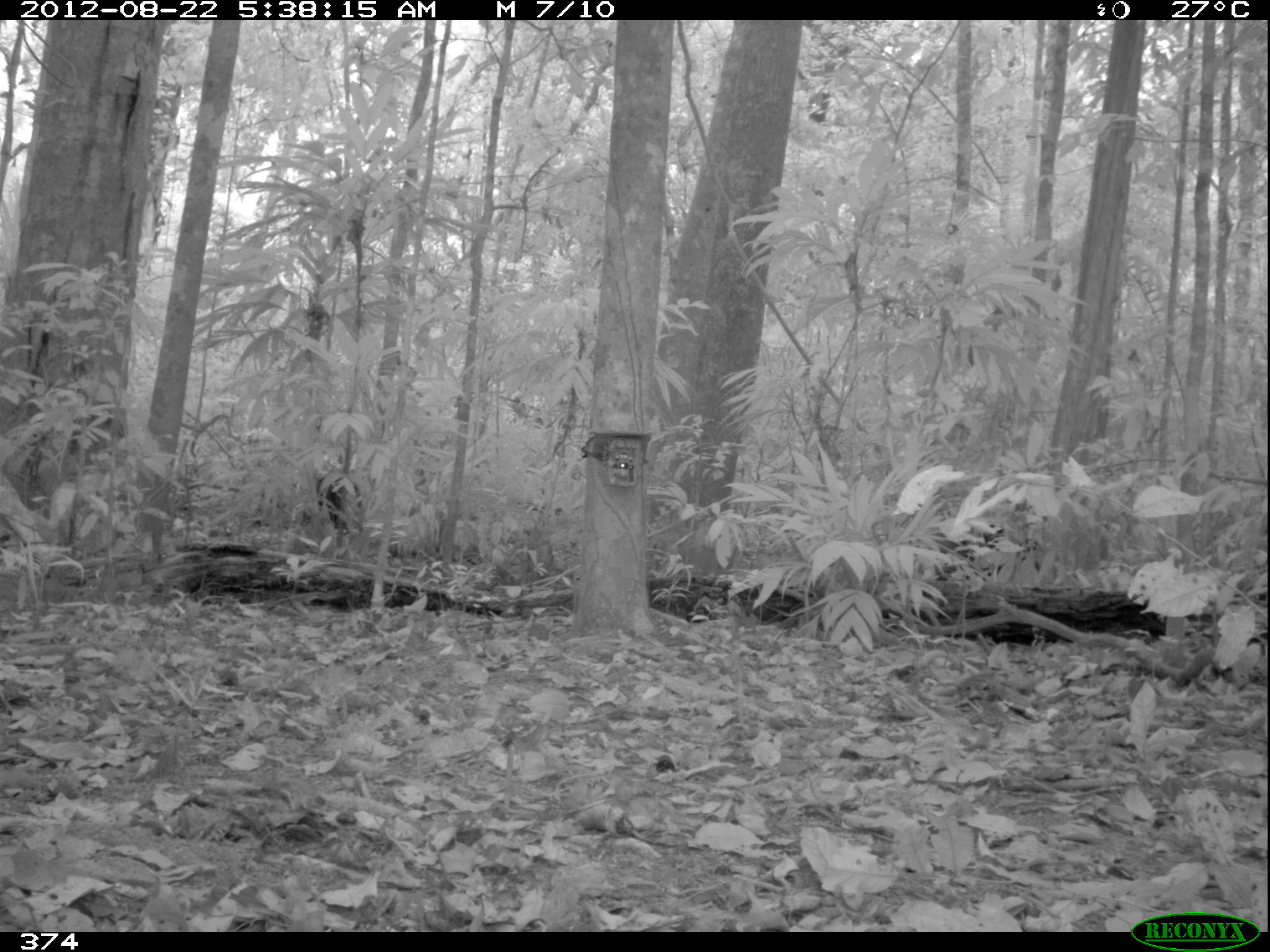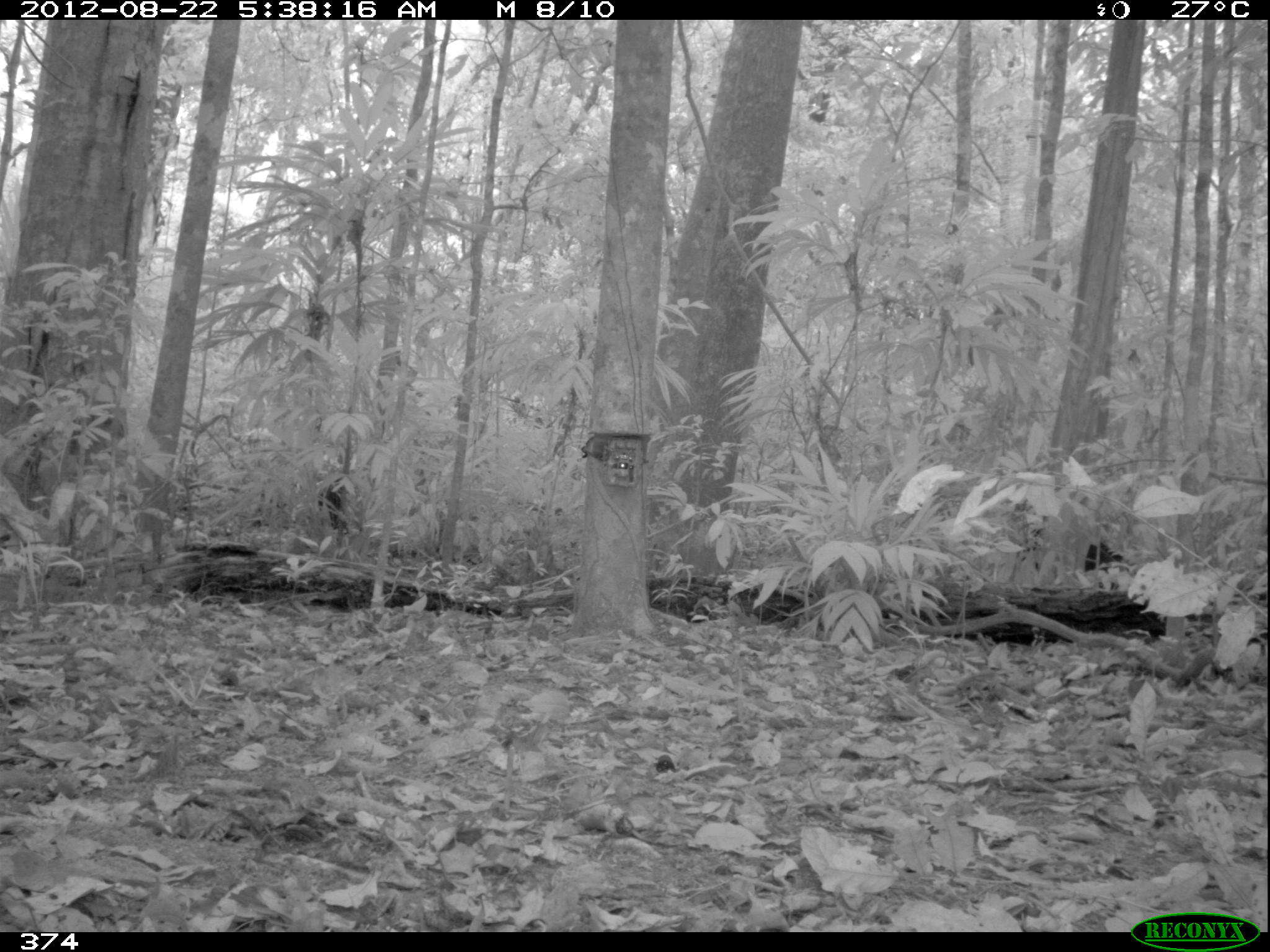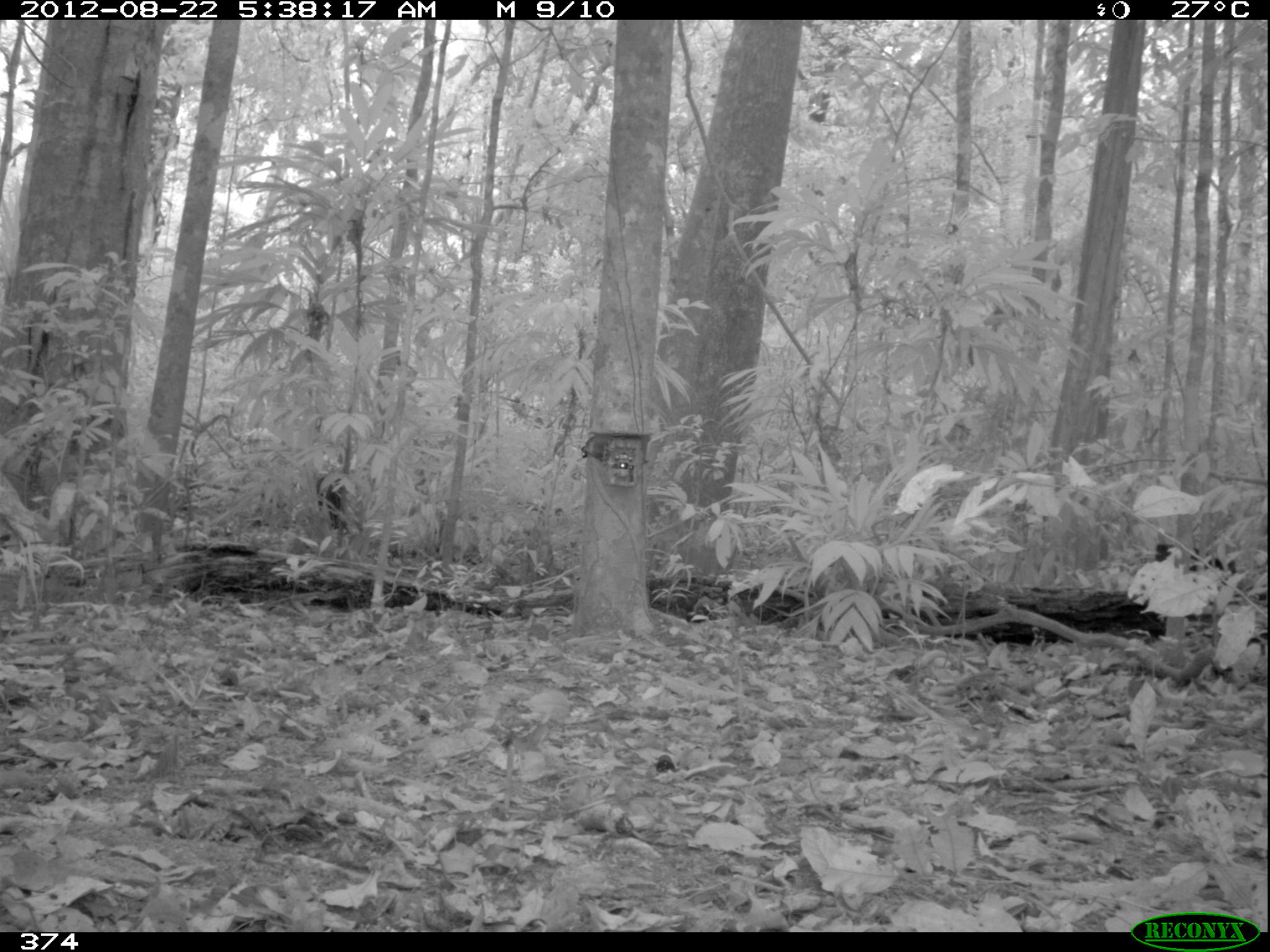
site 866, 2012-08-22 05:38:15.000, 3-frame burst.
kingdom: Animalia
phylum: Chordata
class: Mammalia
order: Artiodactyla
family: Tayassuidae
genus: Tayassu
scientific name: Tayassu pecari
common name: white-lipped peccary